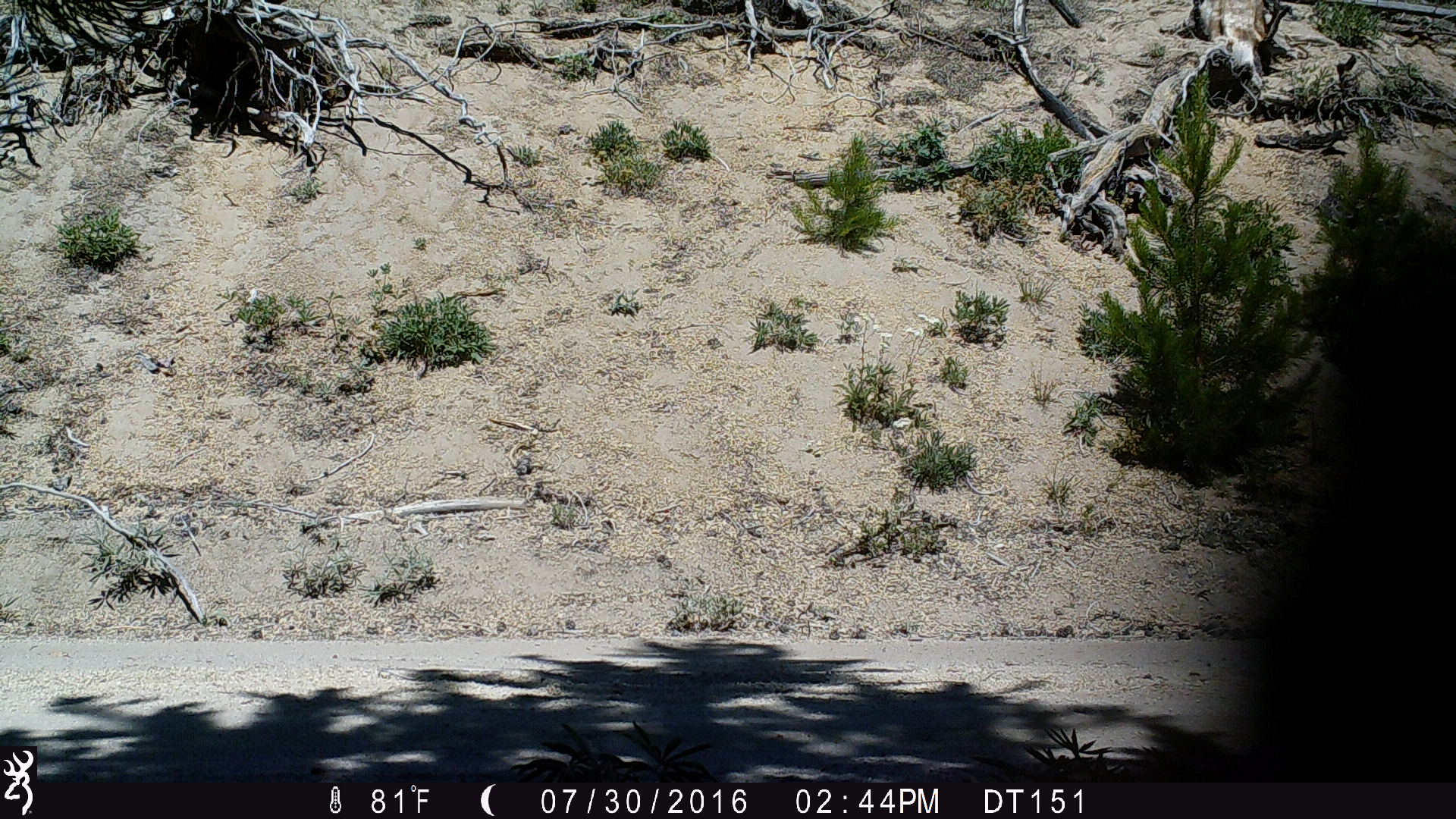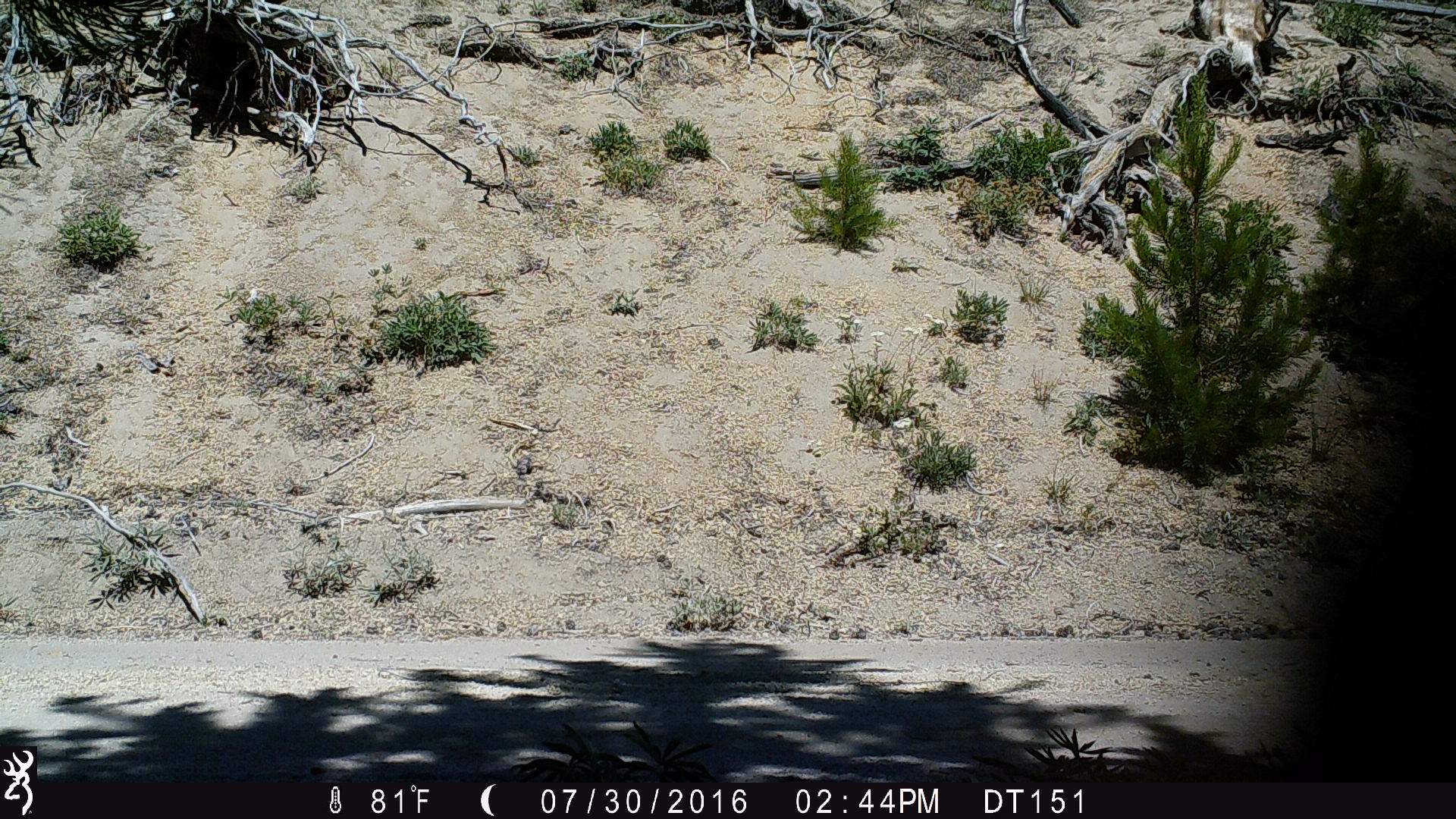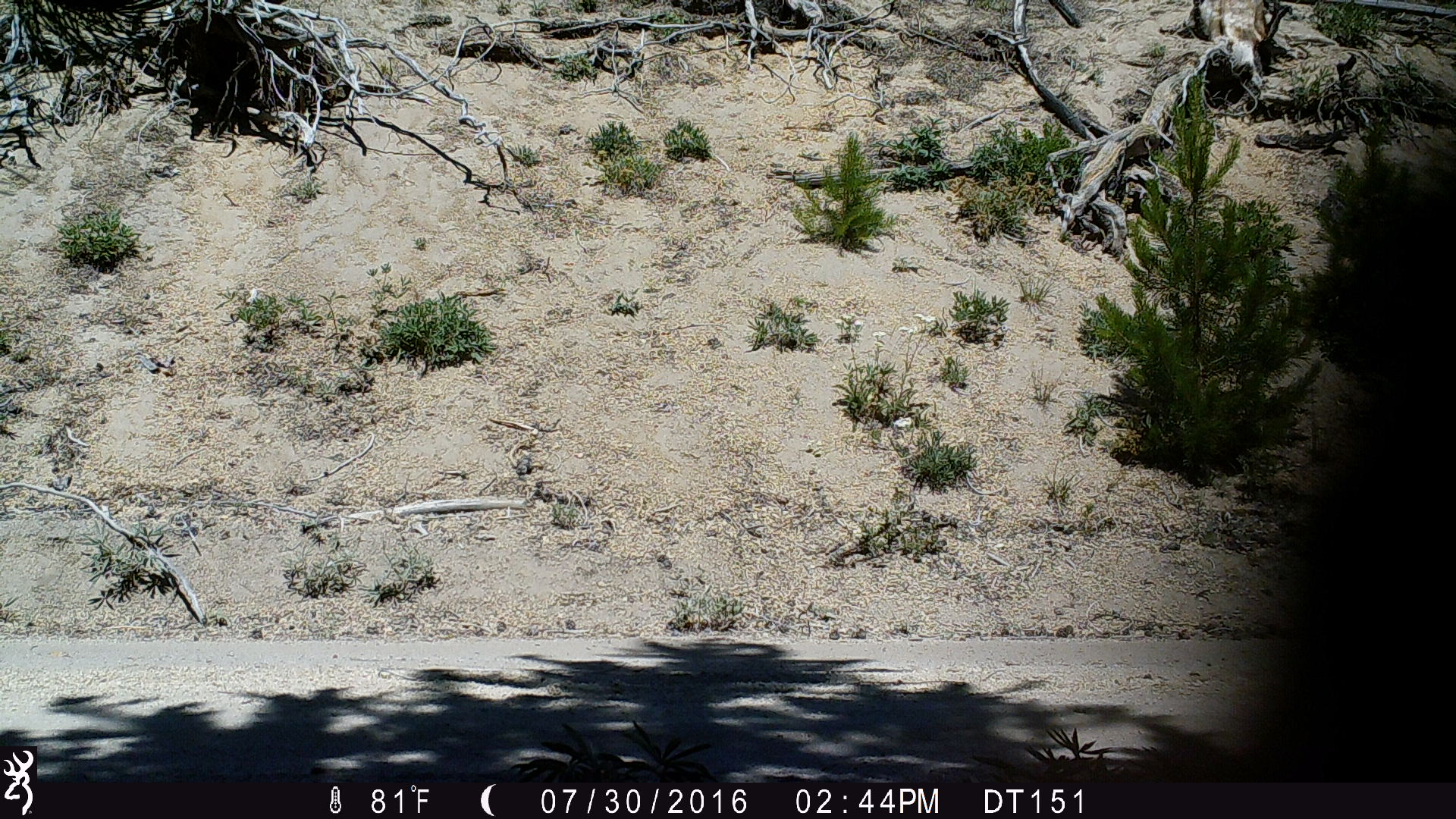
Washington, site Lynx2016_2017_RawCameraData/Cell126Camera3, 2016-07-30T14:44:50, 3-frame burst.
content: unidentified animal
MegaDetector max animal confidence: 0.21